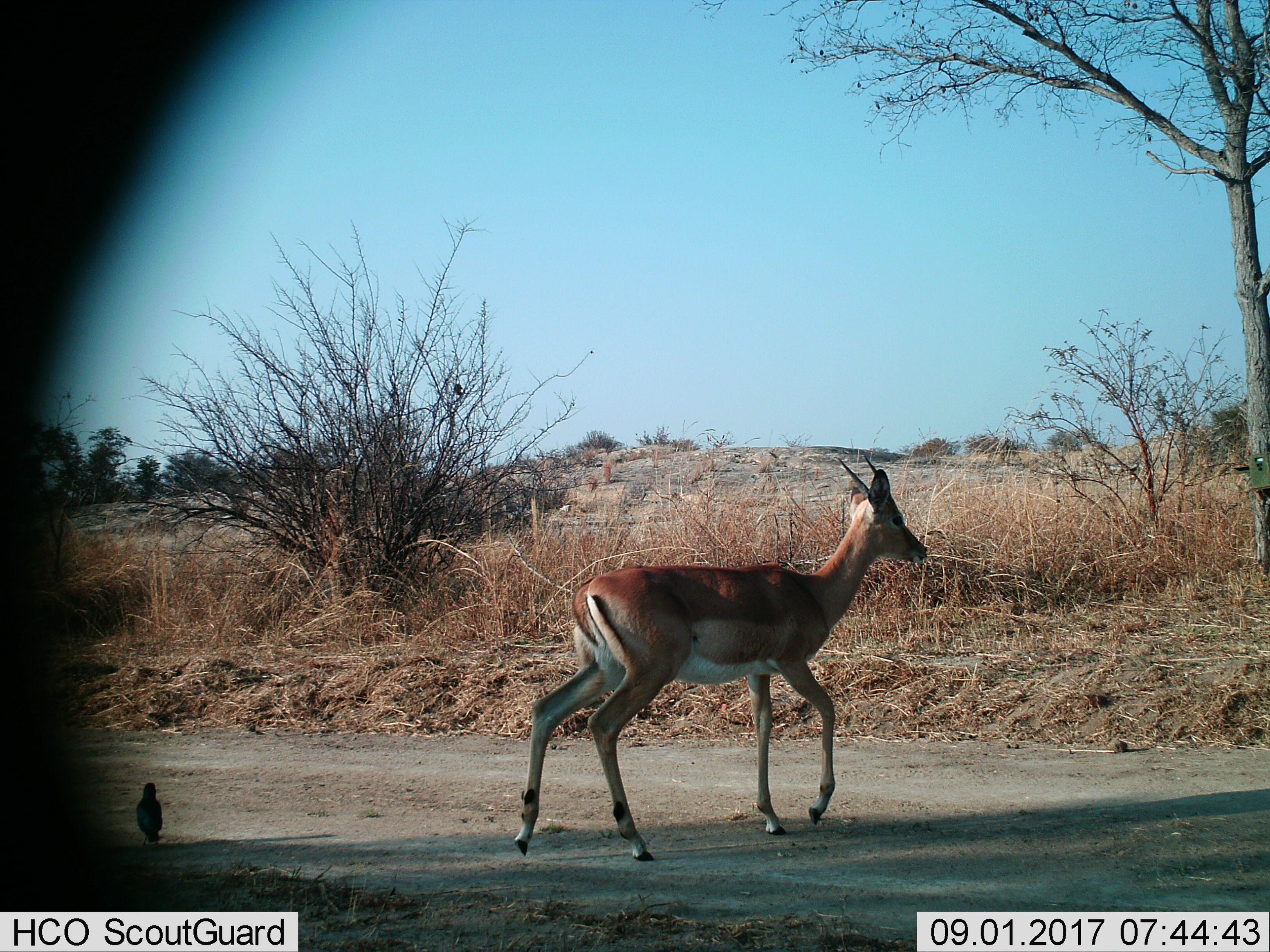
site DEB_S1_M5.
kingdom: Animalia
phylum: Chordata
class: Aves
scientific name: Aves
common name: bird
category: birdother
Birdother (bird) (Aves), count 1. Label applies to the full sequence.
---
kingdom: Animalia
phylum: Chordata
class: Mammalia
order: Artiodactyla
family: Bovidae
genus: Aepyceros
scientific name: Aepyceros melampus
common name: impala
Impala (Aepyceros melampus), count 1. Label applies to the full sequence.